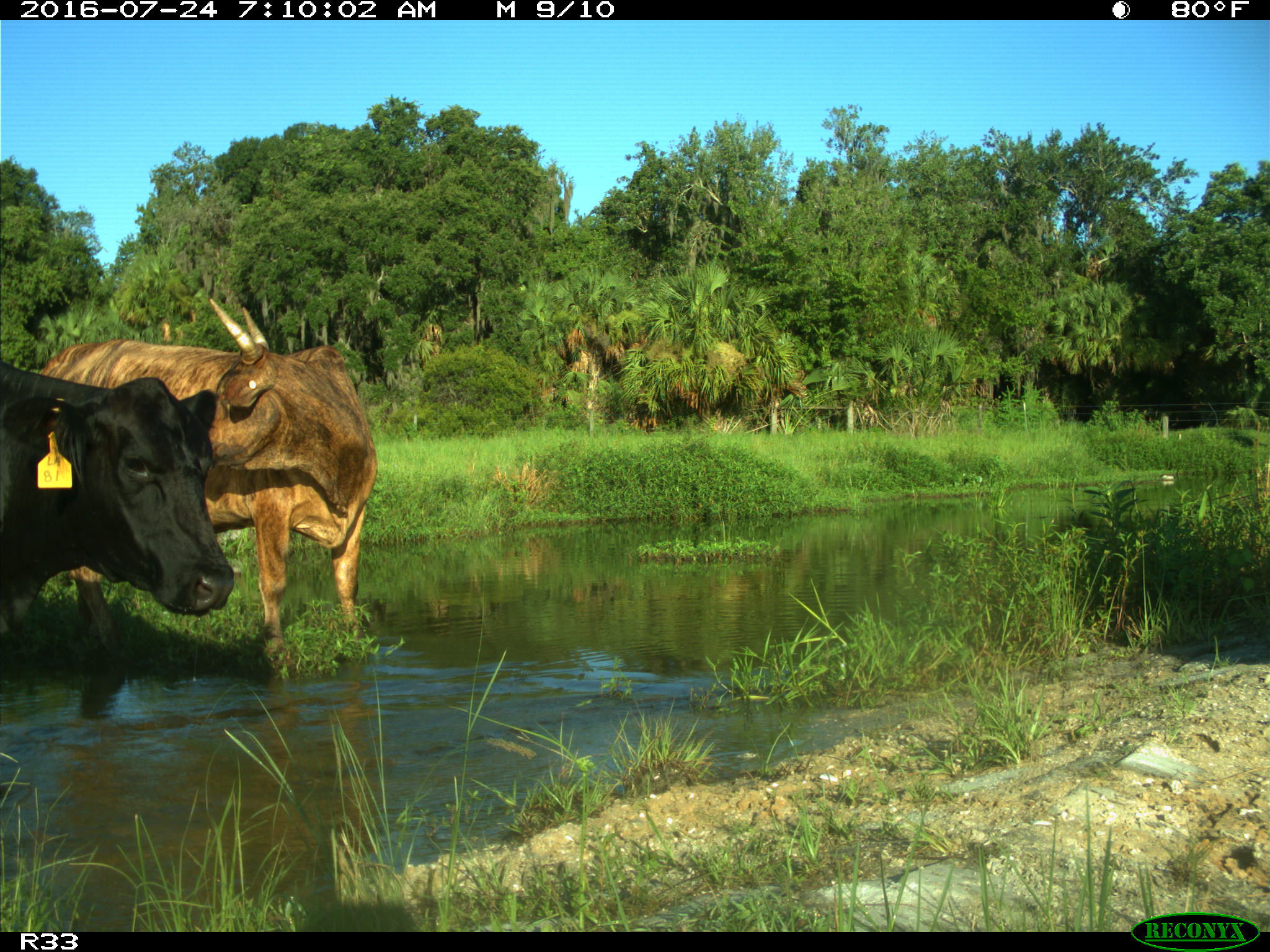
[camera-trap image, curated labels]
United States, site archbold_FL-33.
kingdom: Animalia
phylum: Chordata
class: Mammalia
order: Artiodactyla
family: Bovidae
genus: Bos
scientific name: Bos taurus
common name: domestic cow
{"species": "Bos taurus (domestic cow)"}